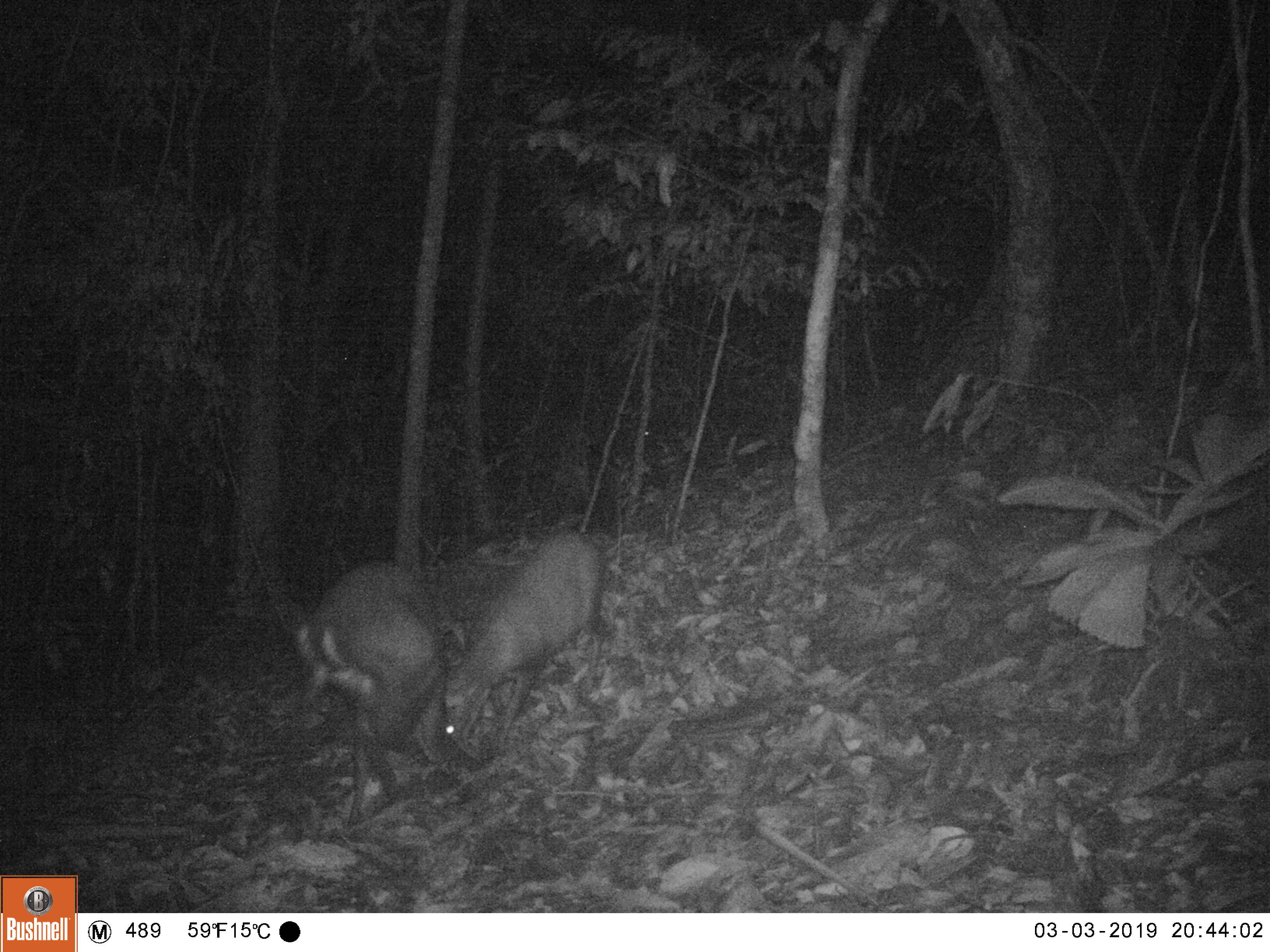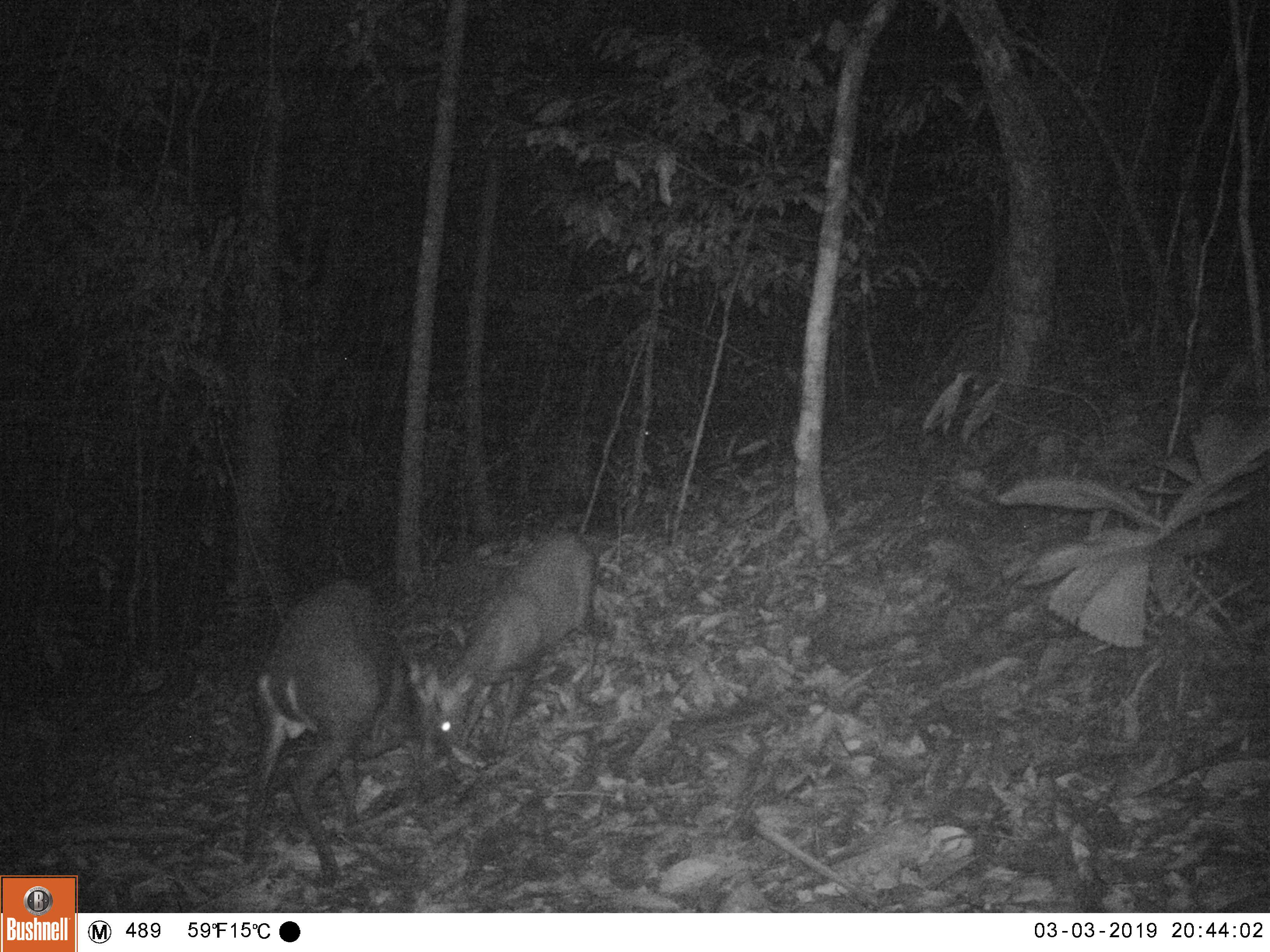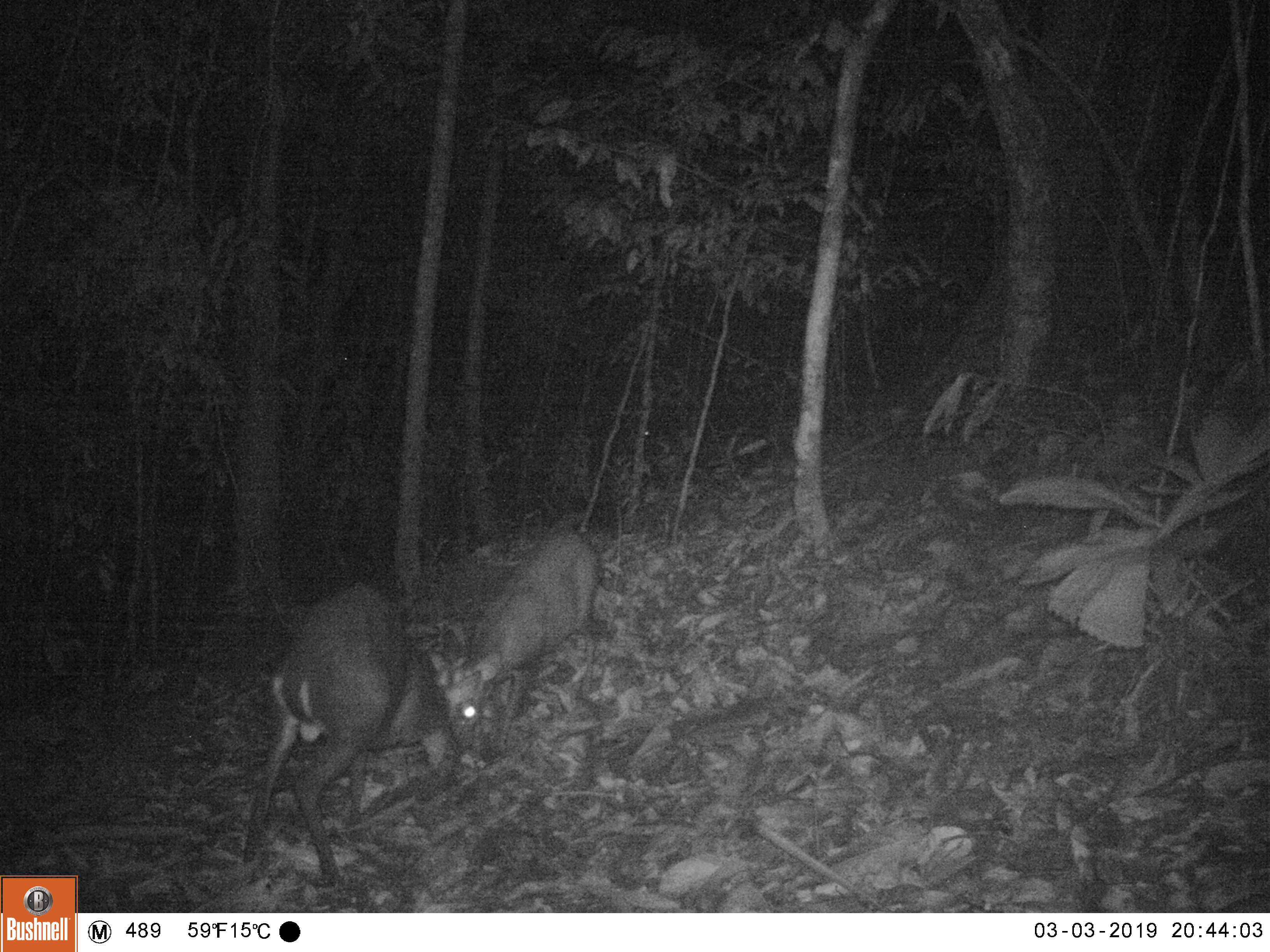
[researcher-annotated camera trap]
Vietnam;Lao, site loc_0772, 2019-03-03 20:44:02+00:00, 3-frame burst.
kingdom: Animalia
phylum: Chordata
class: Mammalia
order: Artiodactyla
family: Cervidae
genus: Muntiacus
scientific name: Muntiacus rooseveltorum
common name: roosevelt's muntjac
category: roosevelts muntjac group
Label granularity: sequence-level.